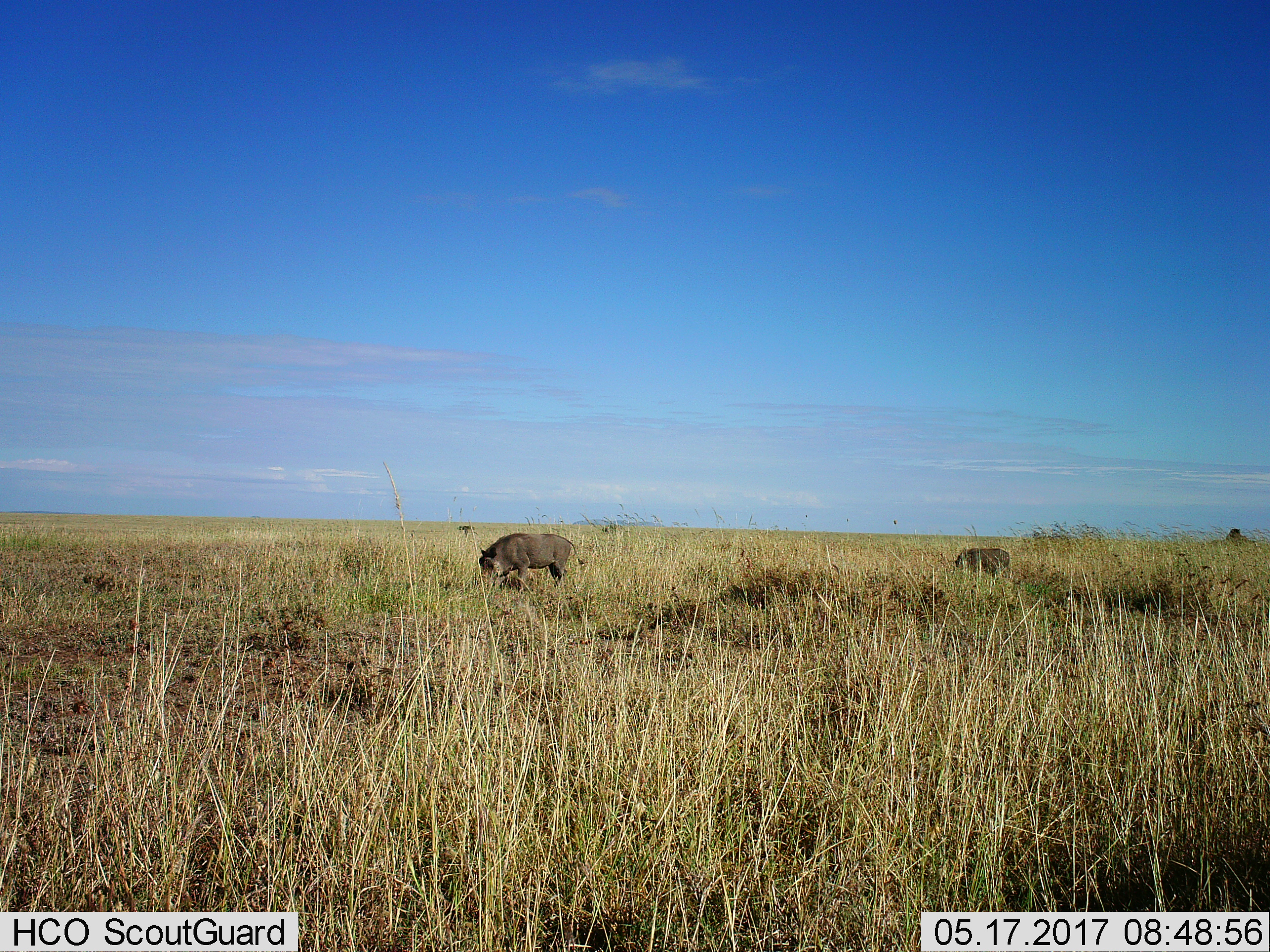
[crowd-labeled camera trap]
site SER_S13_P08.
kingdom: Animalia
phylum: Chordata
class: Mammalia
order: Artiodactyla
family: Suidae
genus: Phacochoerus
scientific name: Phacochoerus africanus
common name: warthog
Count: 2.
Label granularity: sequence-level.